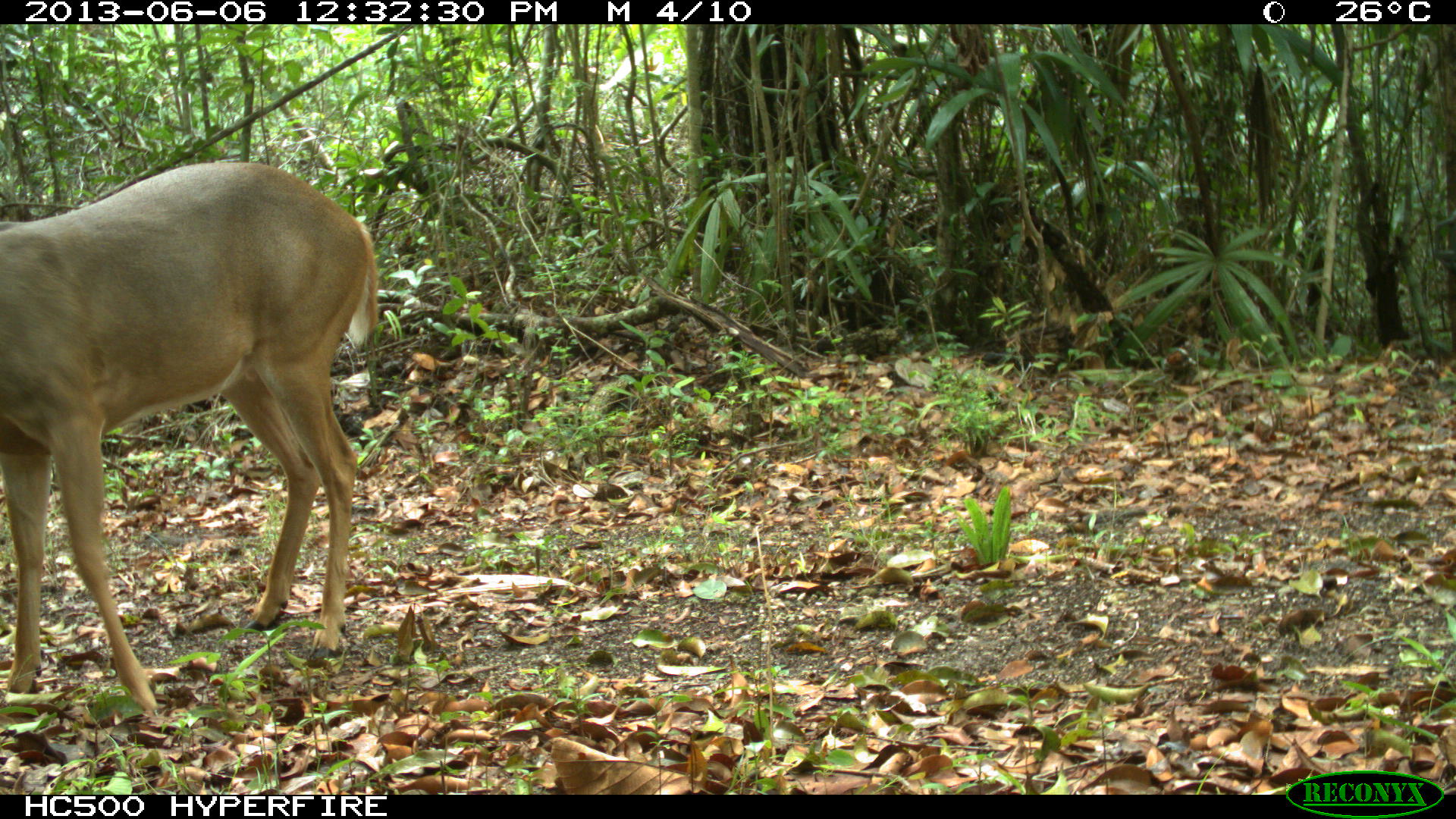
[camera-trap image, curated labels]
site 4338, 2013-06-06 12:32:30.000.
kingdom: Animalia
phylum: Chordata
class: Mammalia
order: Artiodactyla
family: Cervidae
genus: Odocoileus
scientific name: Odocoileus virginianus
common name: white-tailed deer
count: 1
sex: male